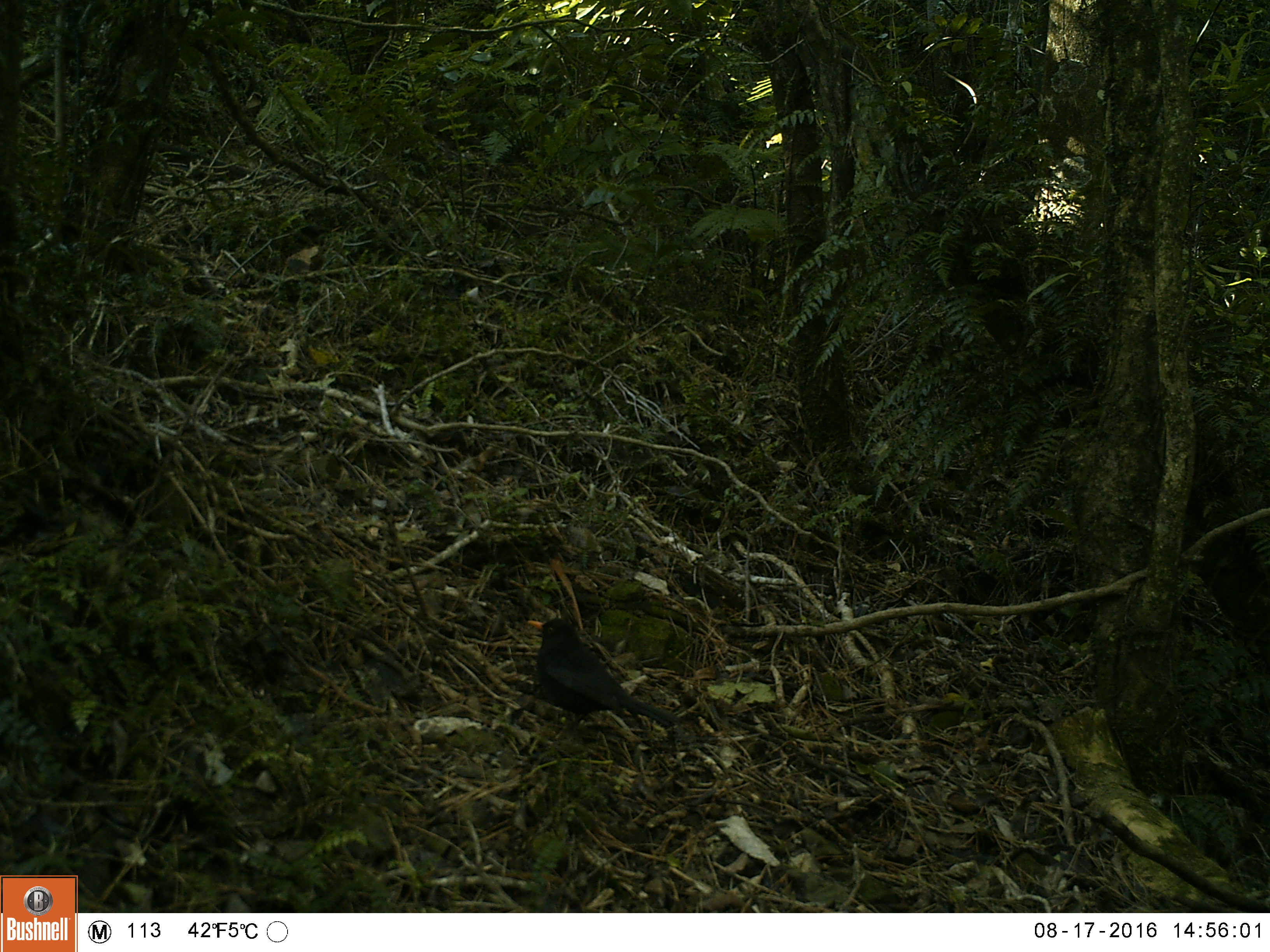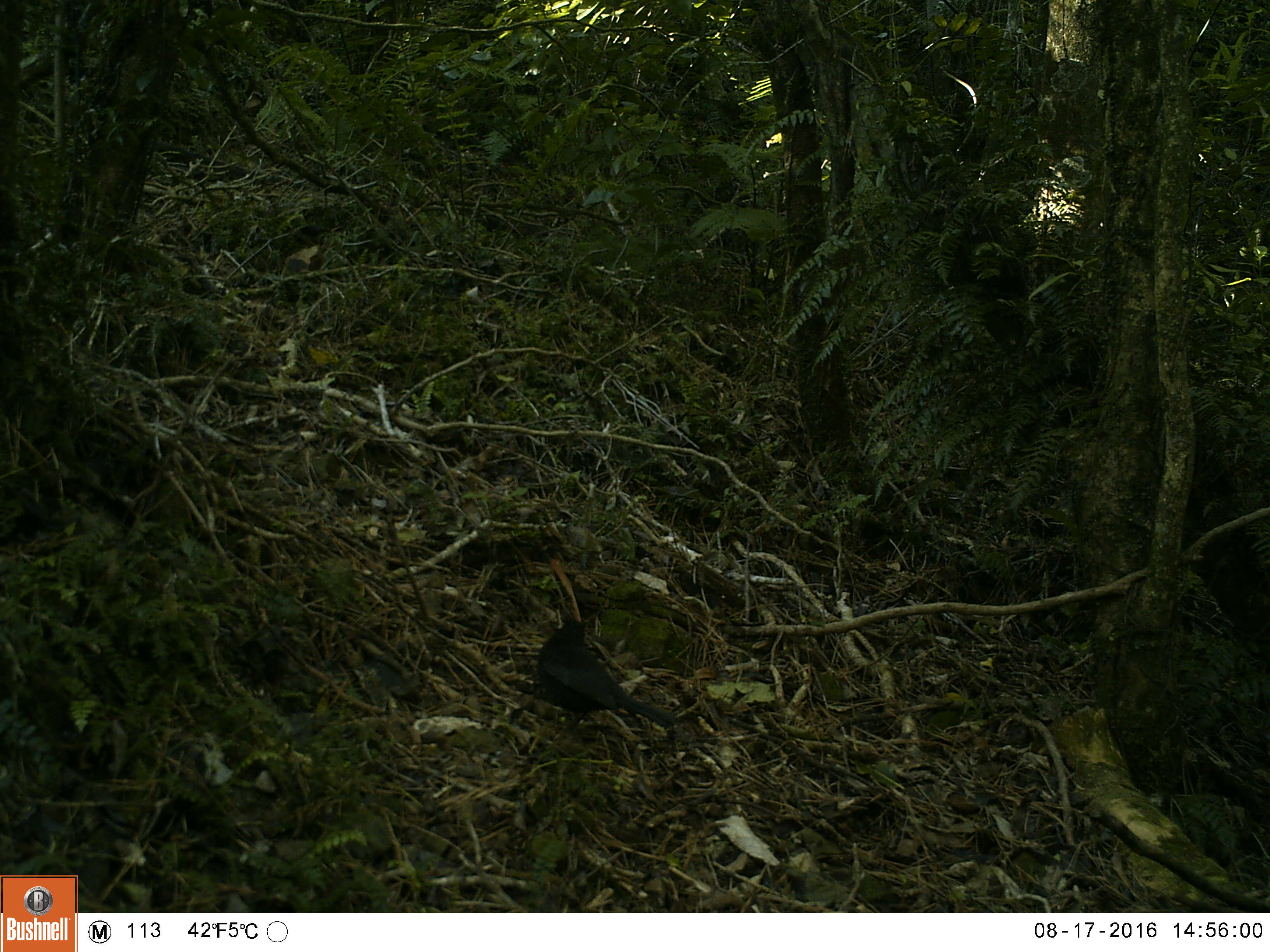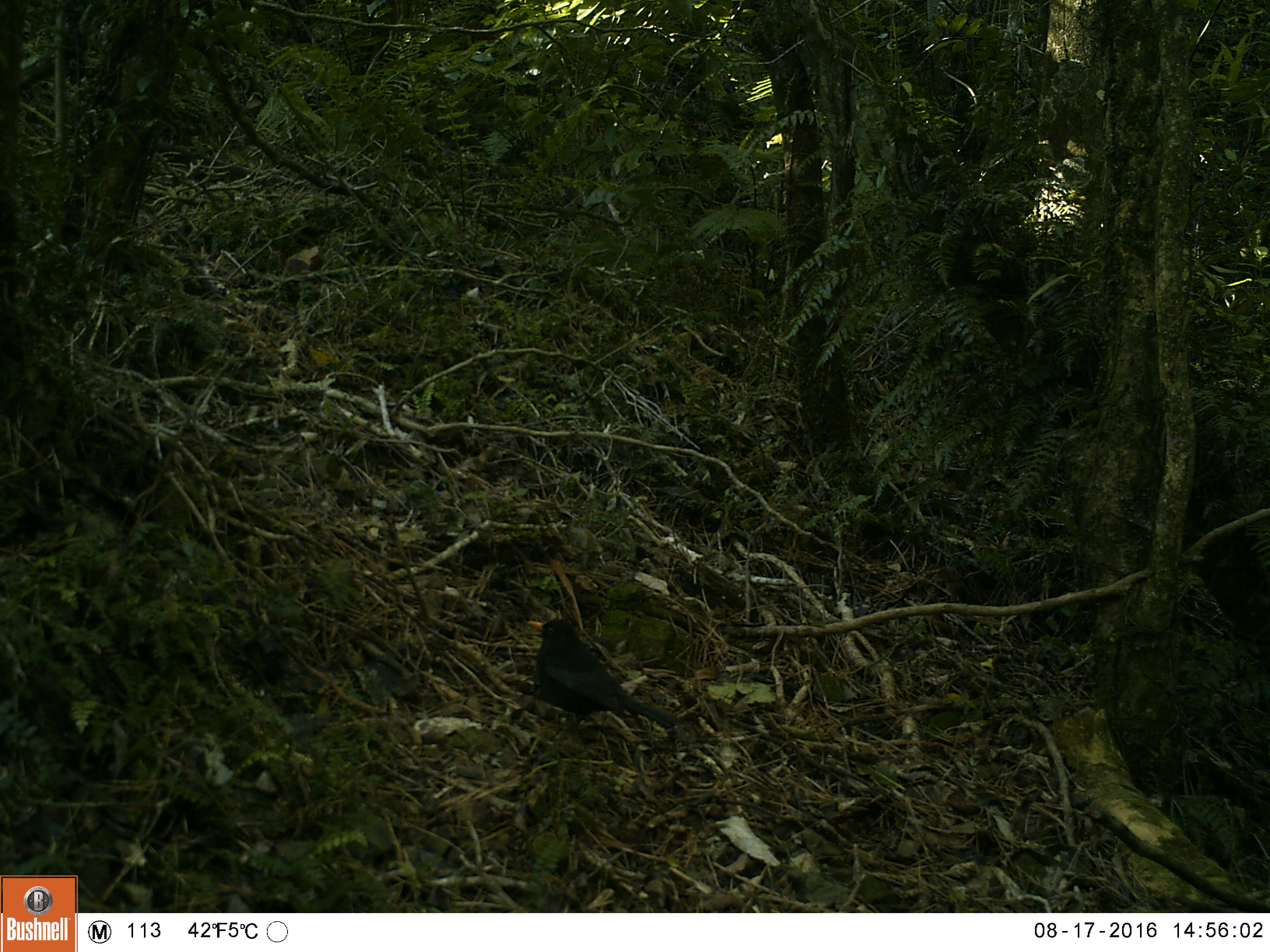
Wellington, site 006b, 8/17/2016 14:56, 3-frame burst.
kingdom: Animalia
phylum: Chordata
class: Aves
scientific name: Aves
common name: bird